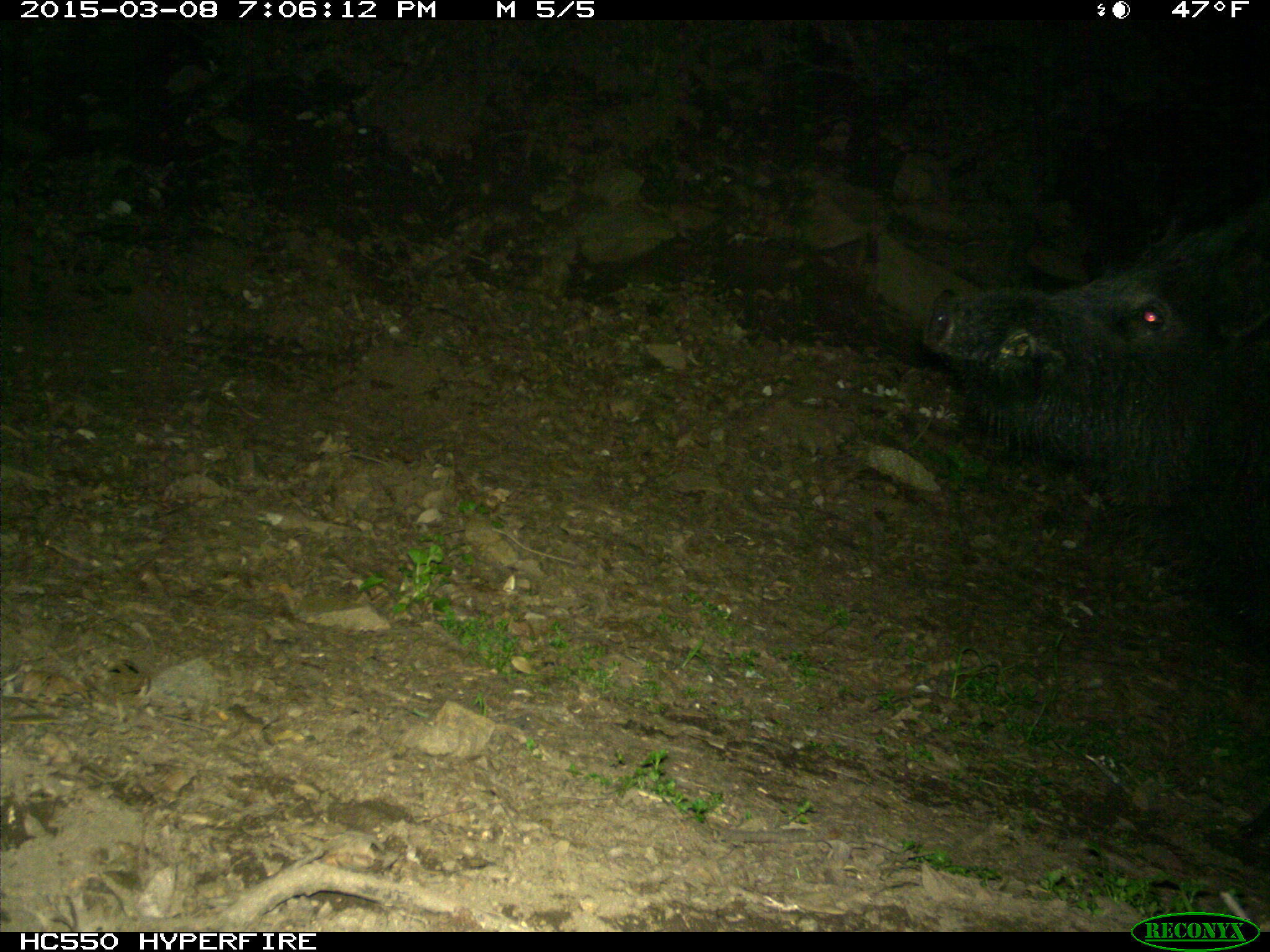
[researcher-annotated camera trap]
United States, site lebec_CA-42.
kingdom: Animalia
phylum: Chordata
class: Mammalia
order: Artiodactyla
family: Suidae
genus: Sus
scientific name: Sus scrofa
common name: wild boar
Sus scrofa (wild boar).